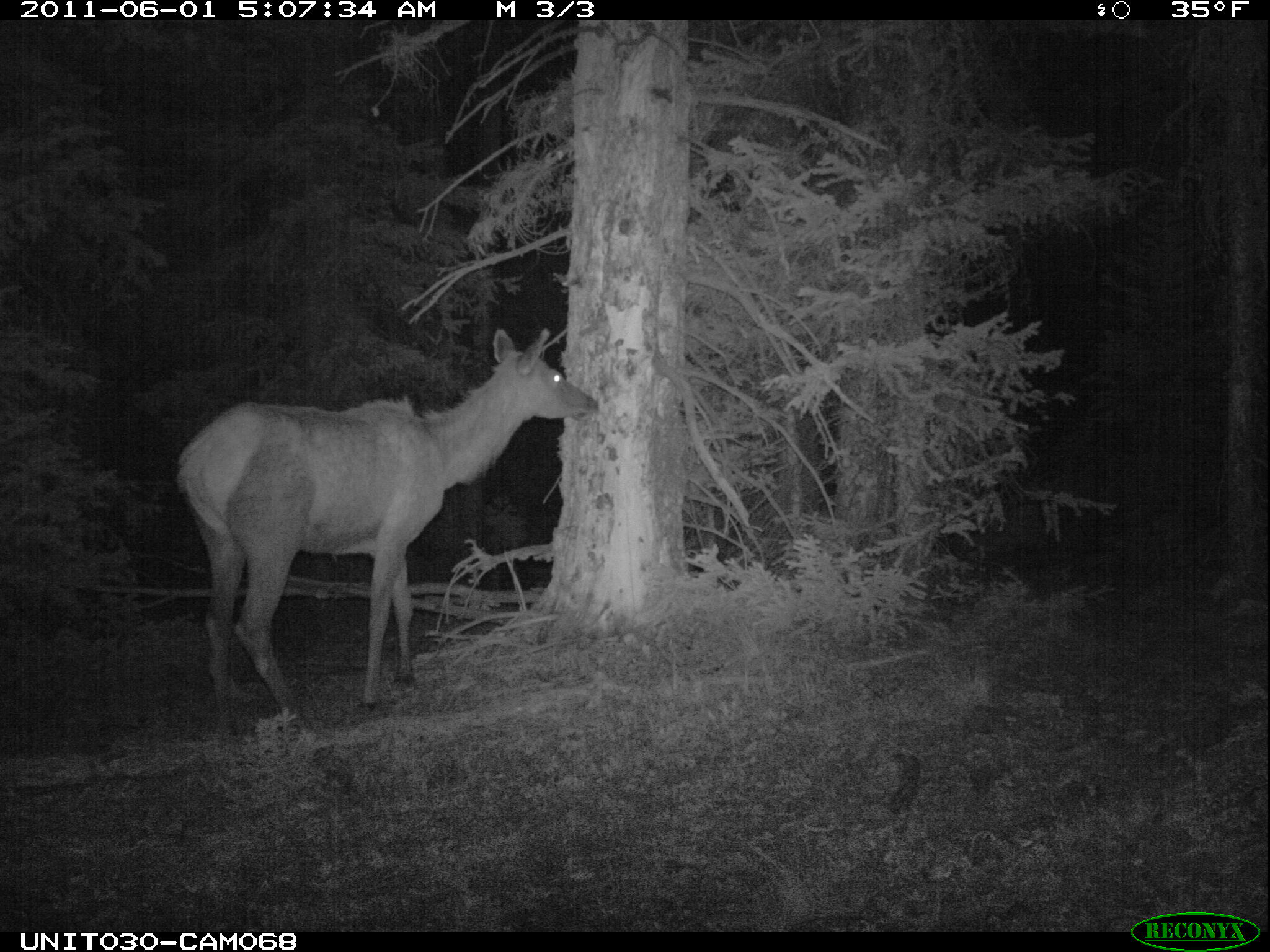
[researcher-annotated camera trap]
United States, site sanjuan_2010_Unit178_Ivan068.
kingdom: Animalia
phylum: Chordata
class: Mammalia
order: Artiodactyla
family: Cervidae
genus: Cervus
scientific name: Cervus elaphus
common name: red deer